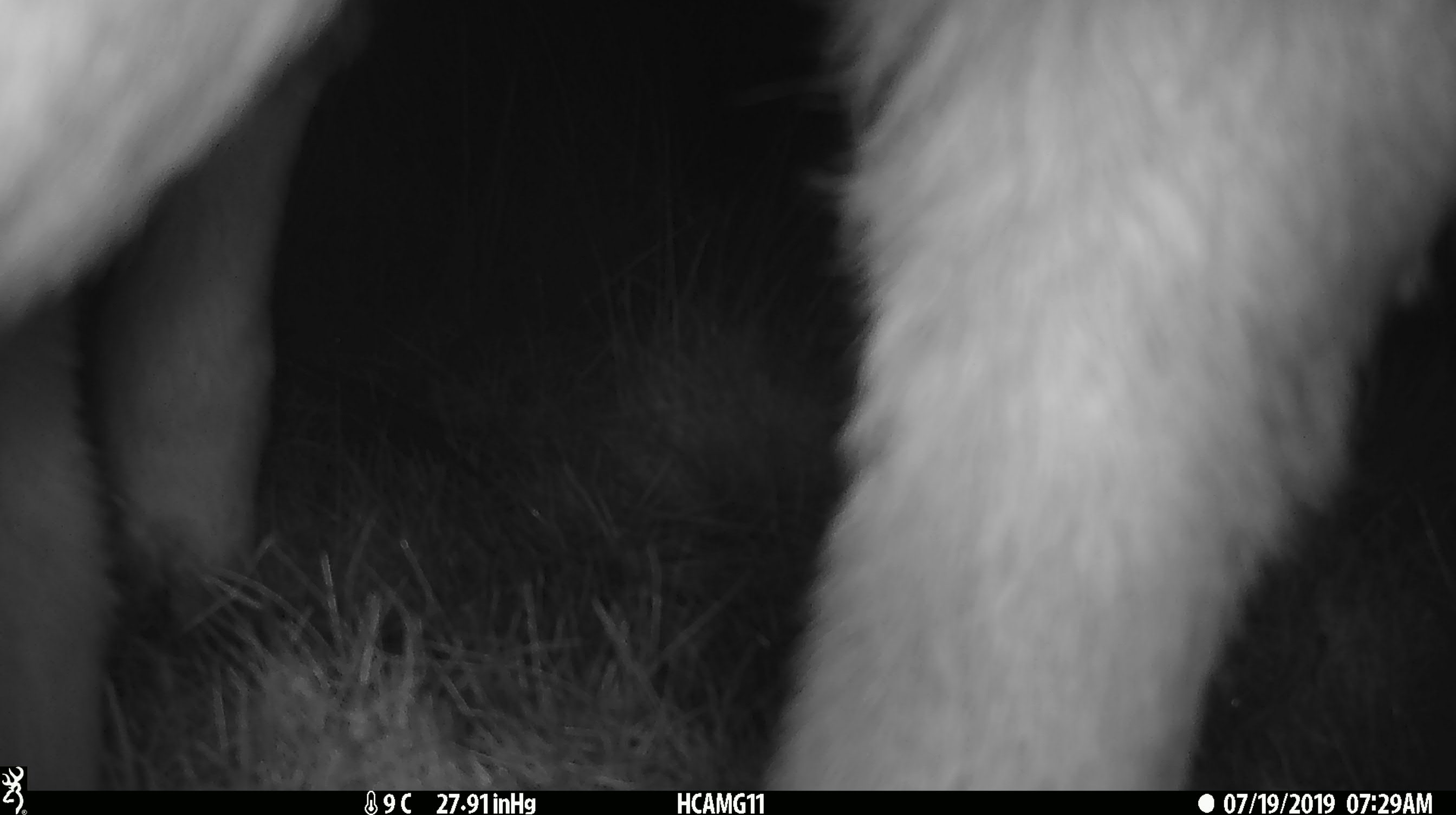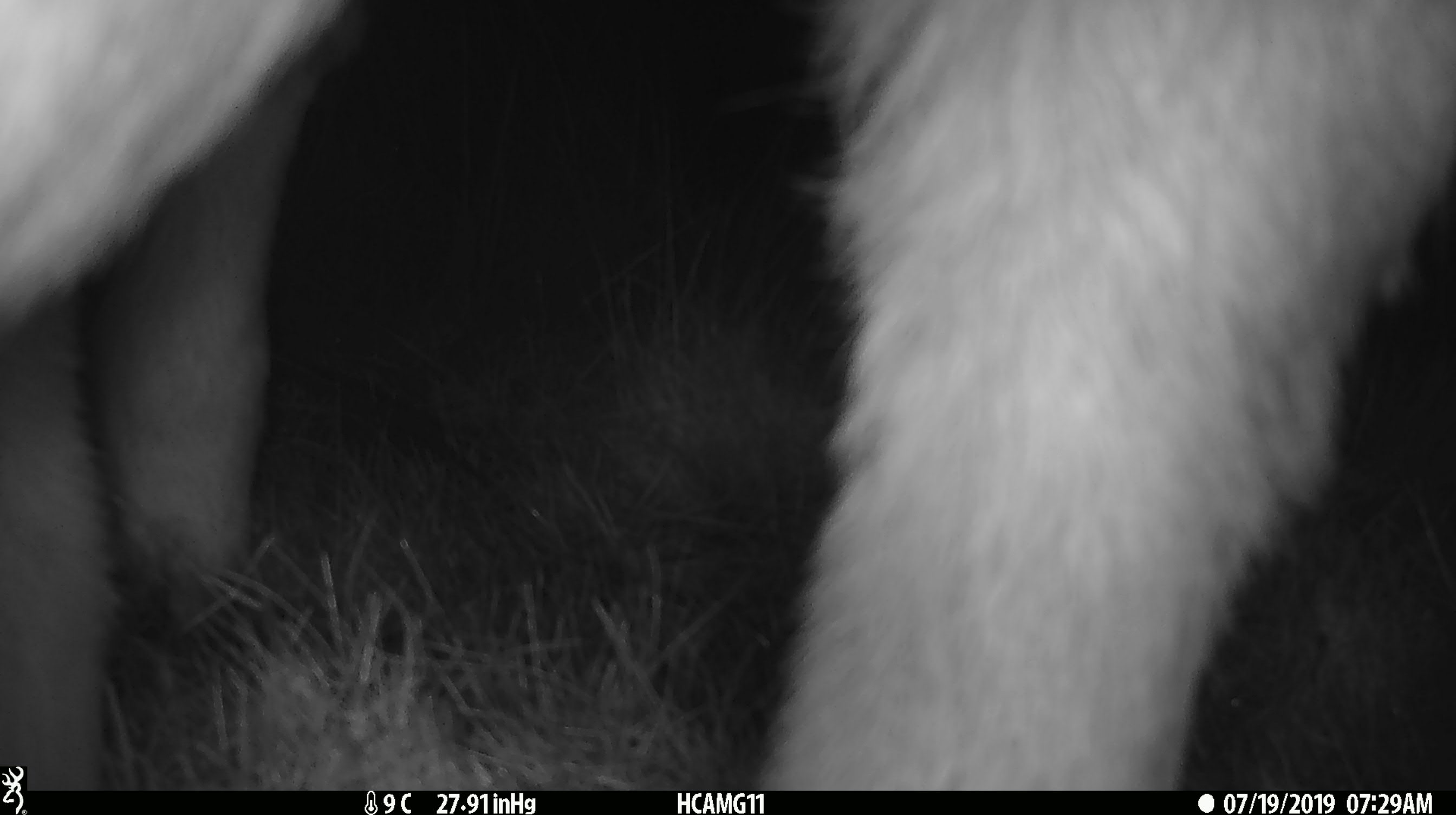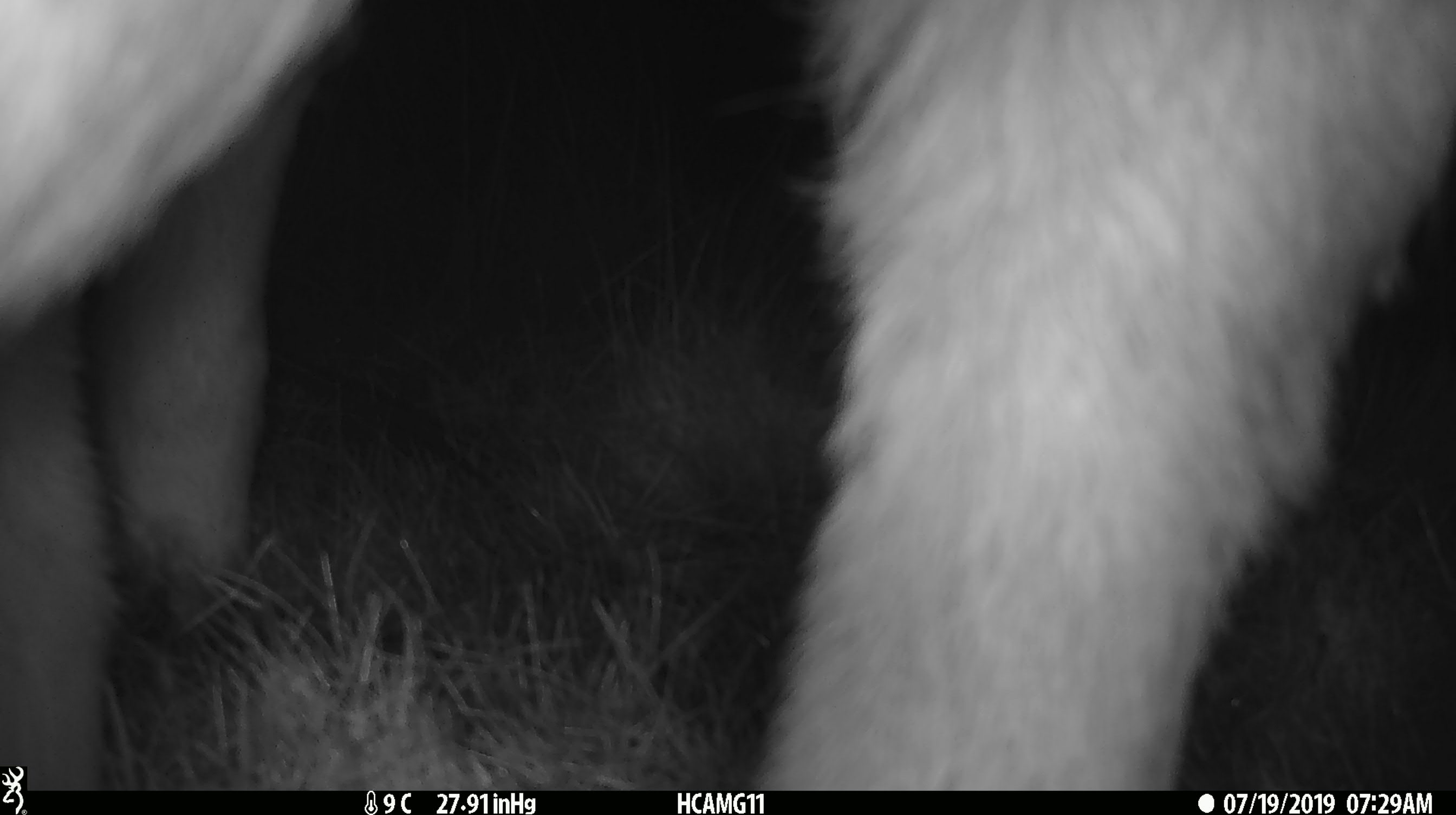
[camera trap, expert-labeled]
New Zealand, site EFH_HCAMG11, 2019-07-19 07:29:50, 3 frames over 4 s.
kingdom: Animalia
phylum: Chordata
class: Mammalia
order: Artiodactyla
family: Bovidae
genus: Bos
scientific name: Bos taurus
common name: domestic cow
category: cow